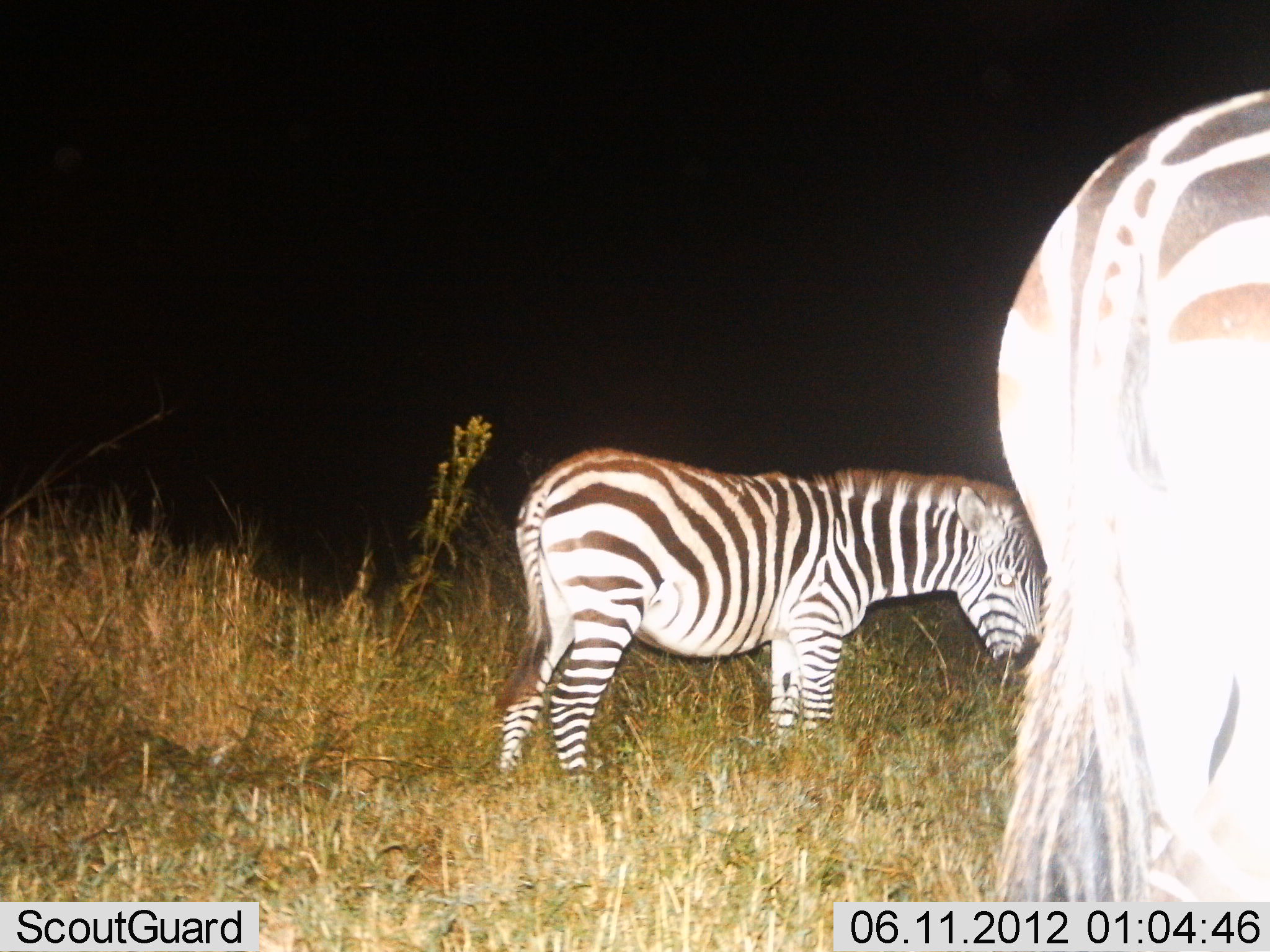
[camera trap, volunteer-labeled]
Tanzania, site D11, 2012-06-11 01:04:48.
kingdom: Animalia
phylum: Chordata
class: Mammalia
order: Perissodactyla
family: Equidae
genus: Equus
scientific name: Equus quagga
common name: plains zebra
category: zebra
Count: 2.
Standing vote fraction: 100%.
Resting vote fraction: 0%.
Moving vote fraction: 0%.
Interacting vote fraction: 0%.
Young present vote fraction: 0%.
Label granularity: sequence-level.